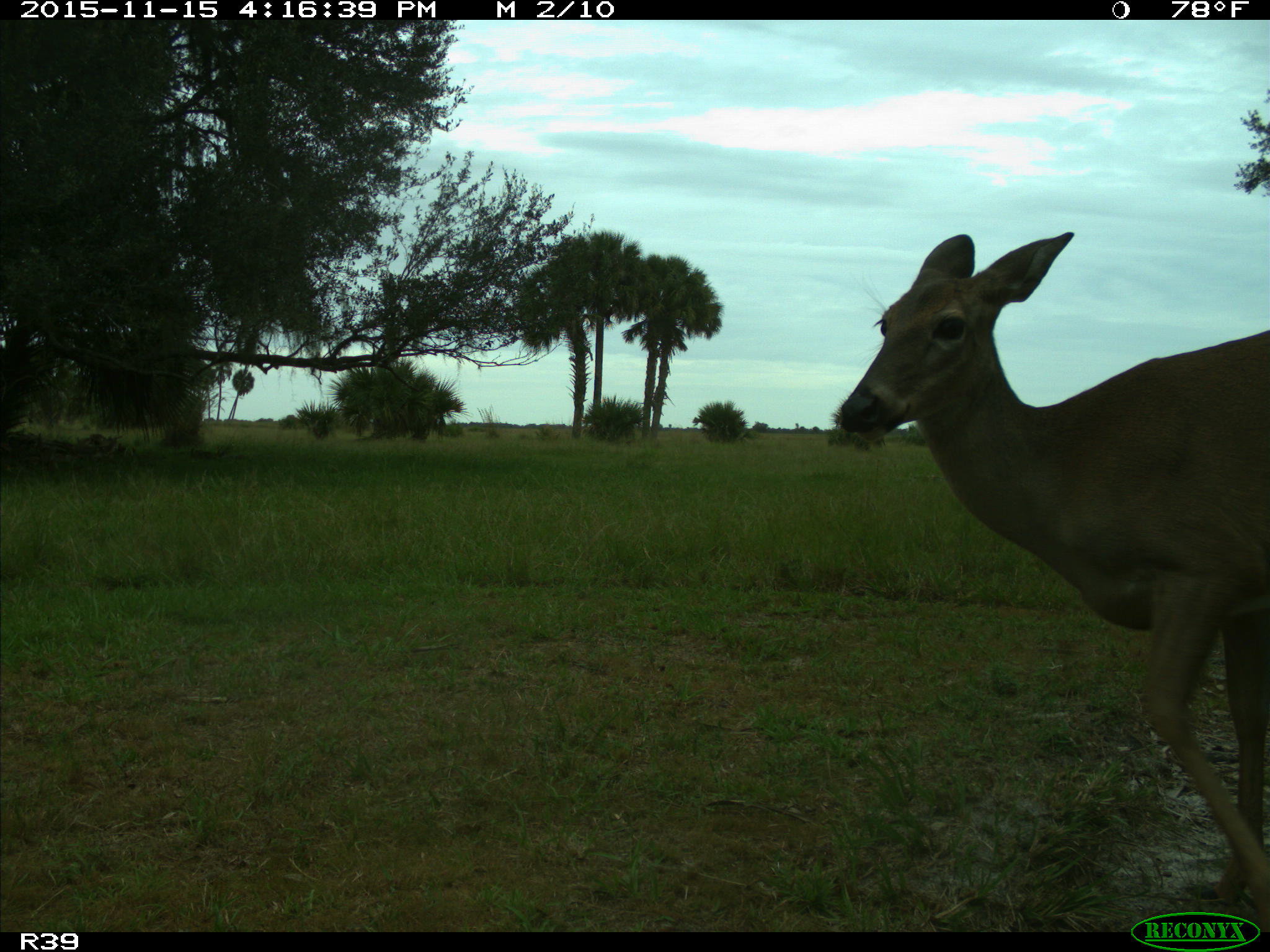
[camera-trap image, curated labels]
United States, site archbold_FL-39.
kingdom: Animalia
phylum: Chordata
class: Mammalia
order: Artiodactyla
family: Cervidae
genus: Odocoileus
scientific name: Odocoileus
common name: deer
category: unidentified deer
Unidentified deer (deer) (Odocoileus).